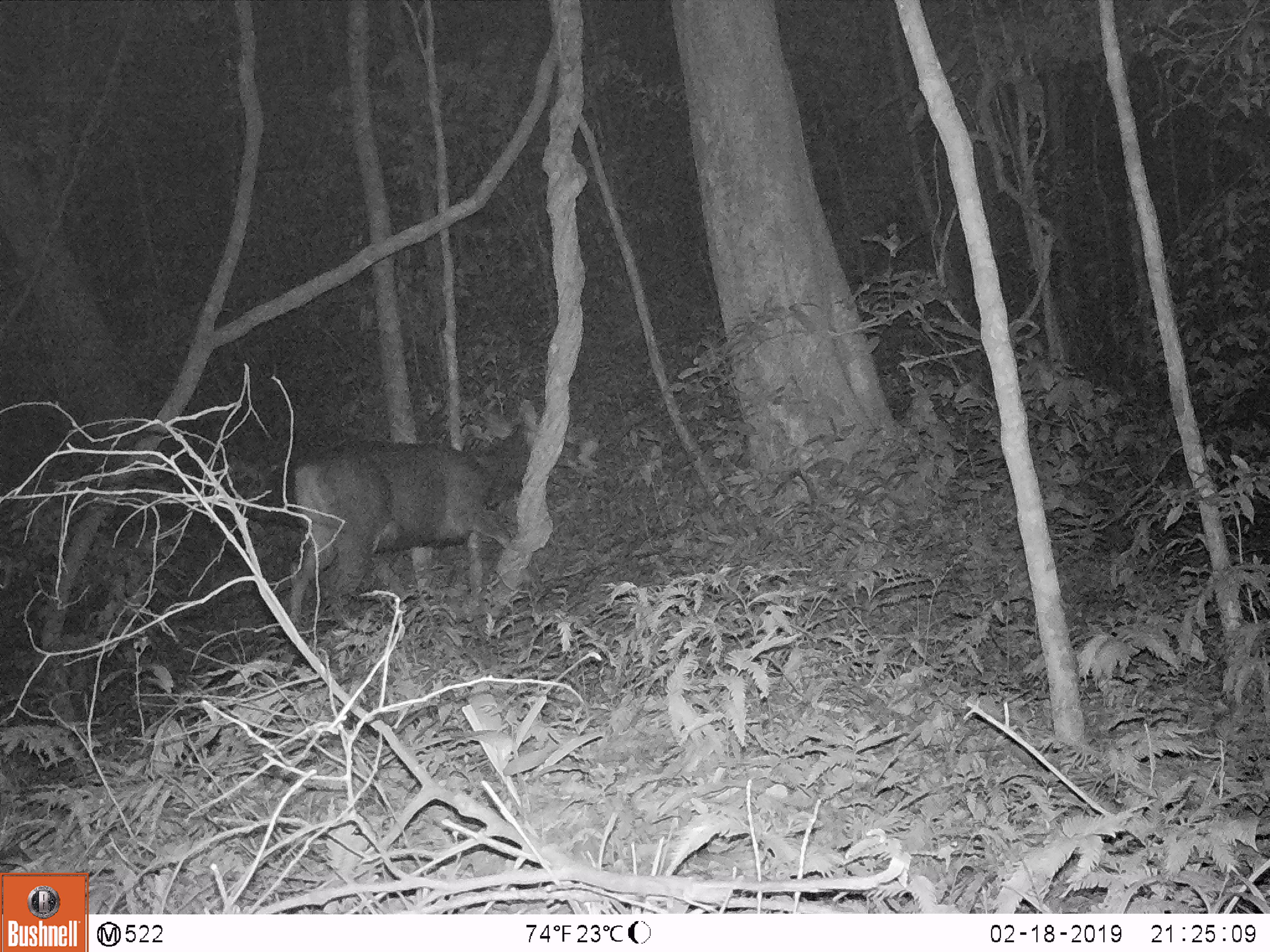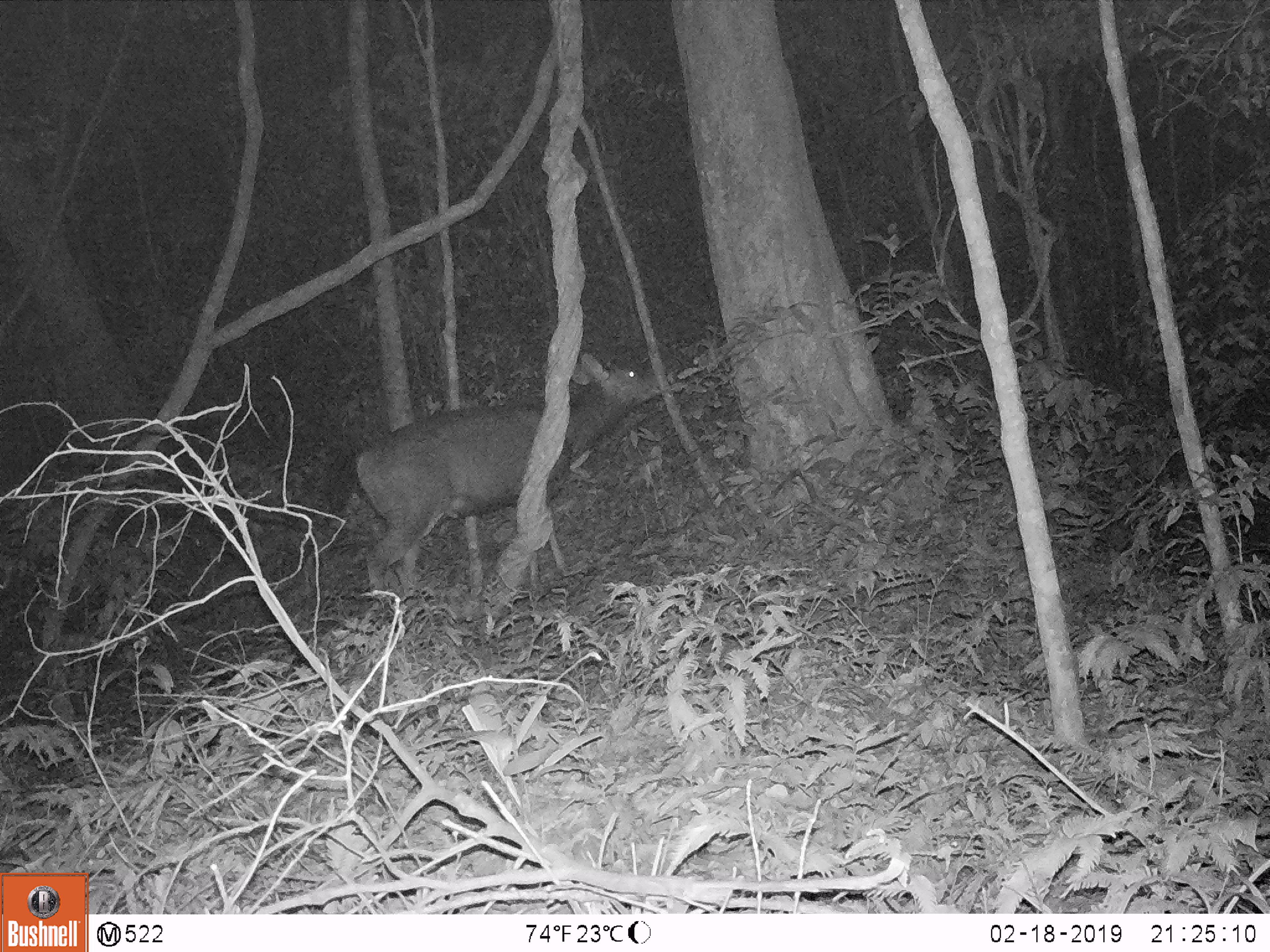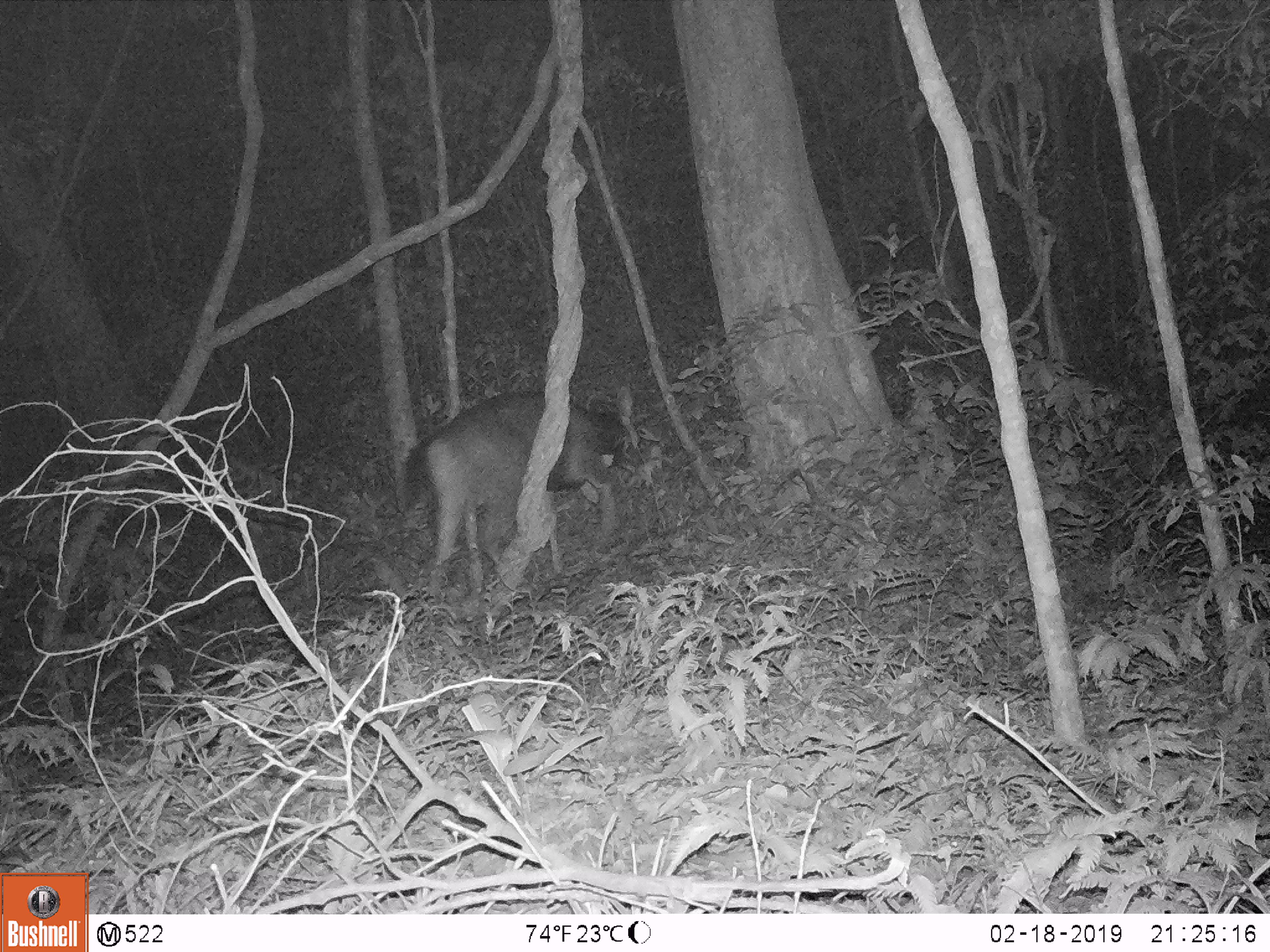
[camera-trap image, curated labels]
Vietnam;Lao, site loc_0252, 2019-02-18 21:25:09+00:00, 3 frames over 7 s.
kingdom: Animalia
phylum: Chordata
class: Mammalia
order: Artiodactyla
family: Cervidae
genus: Rusa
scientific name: Rusa unicolor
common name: sambar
Sambar (Rusa unicolor). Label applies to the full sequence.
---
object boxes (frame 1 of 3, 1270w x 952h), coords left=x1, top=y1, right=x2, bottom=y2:
sambar: left=285, top=397, right=577, bottom=625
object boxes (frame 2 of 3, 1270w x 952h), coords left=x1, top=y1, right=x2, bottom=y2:
sambar: left=352, top=351, right=661, bottom=595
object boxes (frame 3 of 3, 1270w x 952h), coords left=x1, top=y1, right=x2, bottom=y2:
sambar: left=403, top=381, right=632, bottom=596